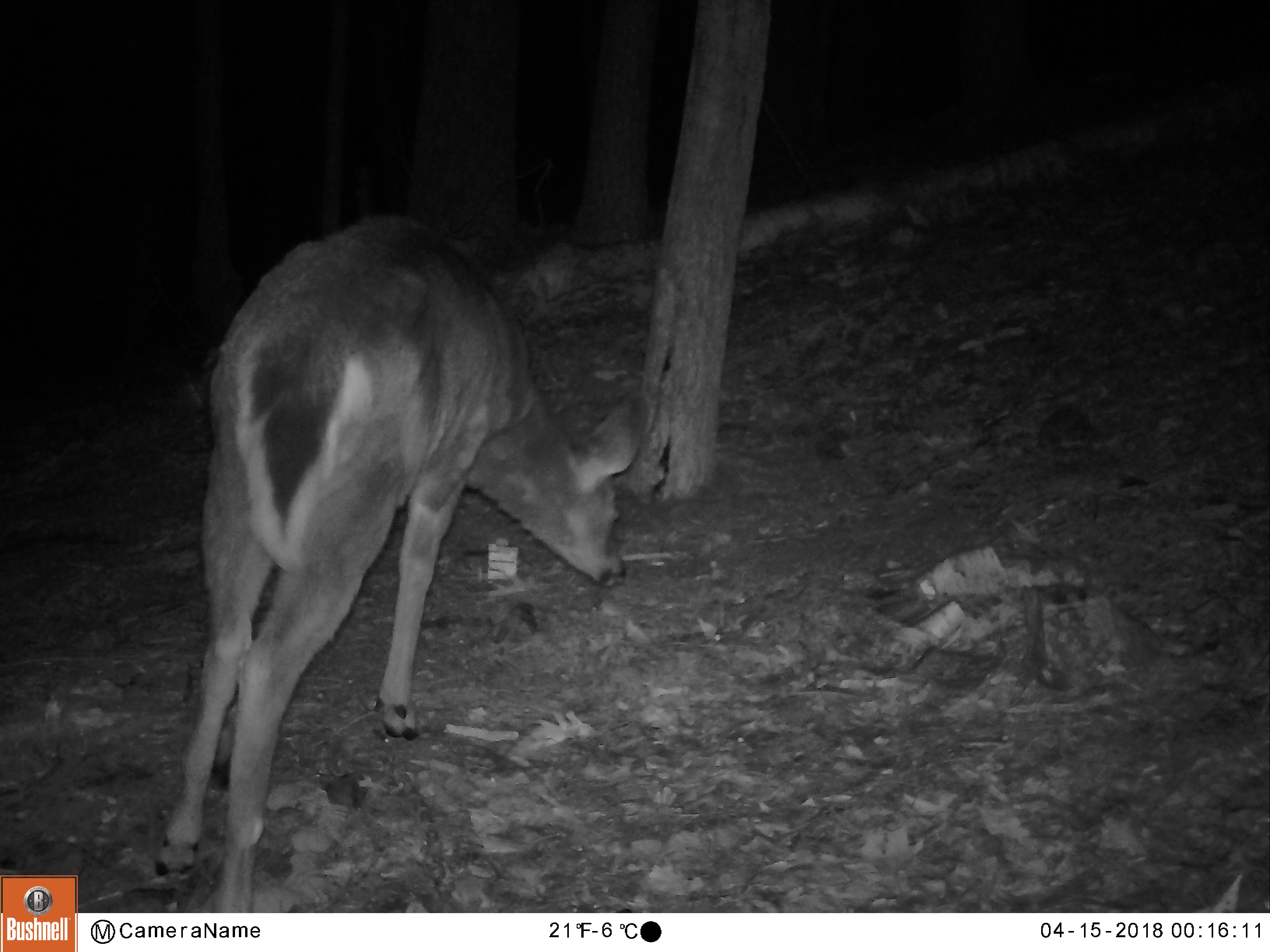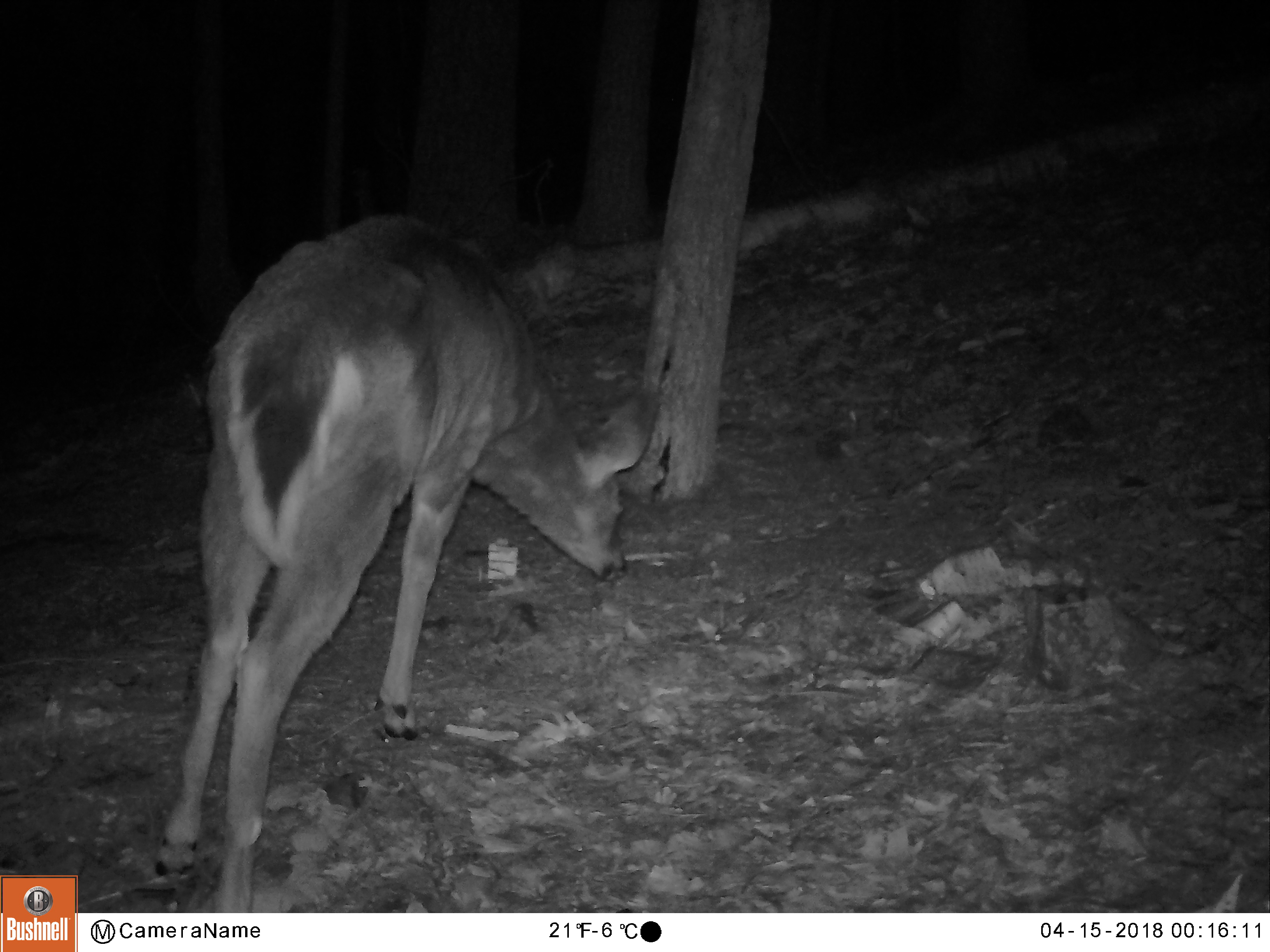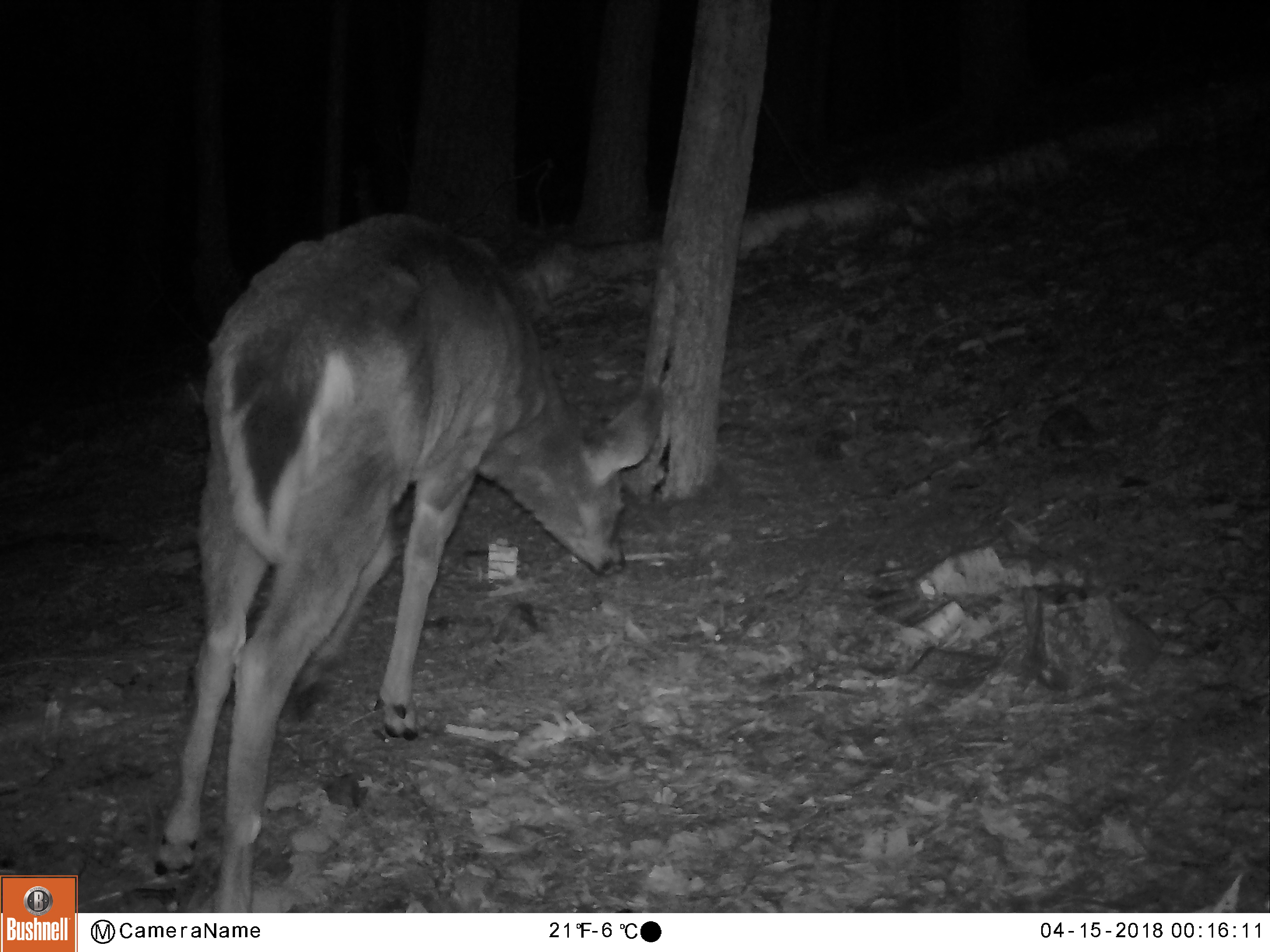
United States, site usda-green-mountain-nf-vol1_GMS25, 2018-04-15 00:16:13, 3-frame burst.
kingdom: Animalia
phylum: Chordata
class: Mammalia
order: Artiodactyla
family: Cervidae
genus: Odocoileus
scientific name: Odocoileus virginianus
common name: white-tailed deer